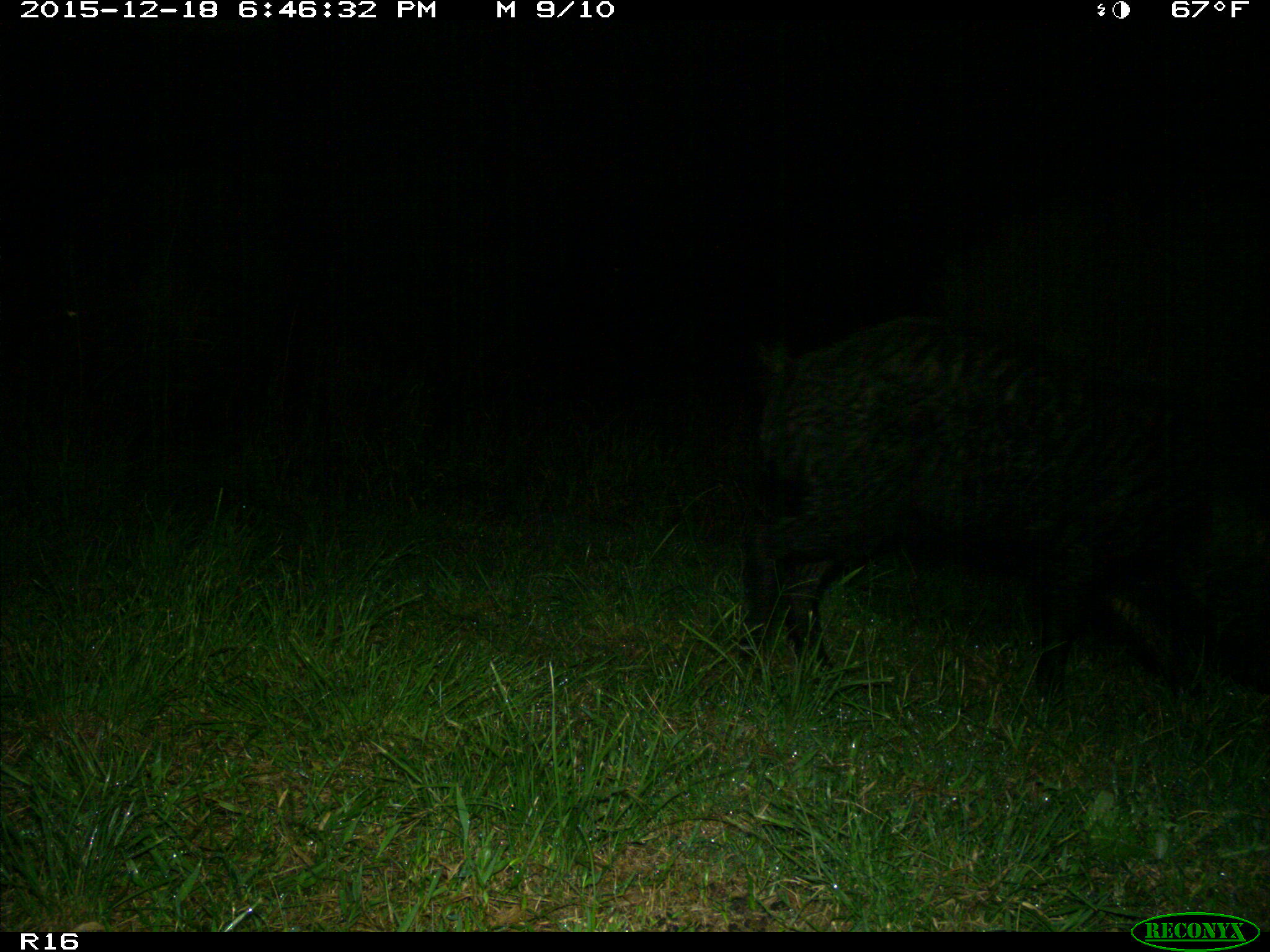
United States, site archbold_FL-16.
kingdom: Animalia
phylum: Chordata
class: Mammalia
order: Artiodactyla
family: Suidae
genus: Sus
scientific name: Sus scrofa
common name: wild boar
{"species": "Sus scrofa (wild boar)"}